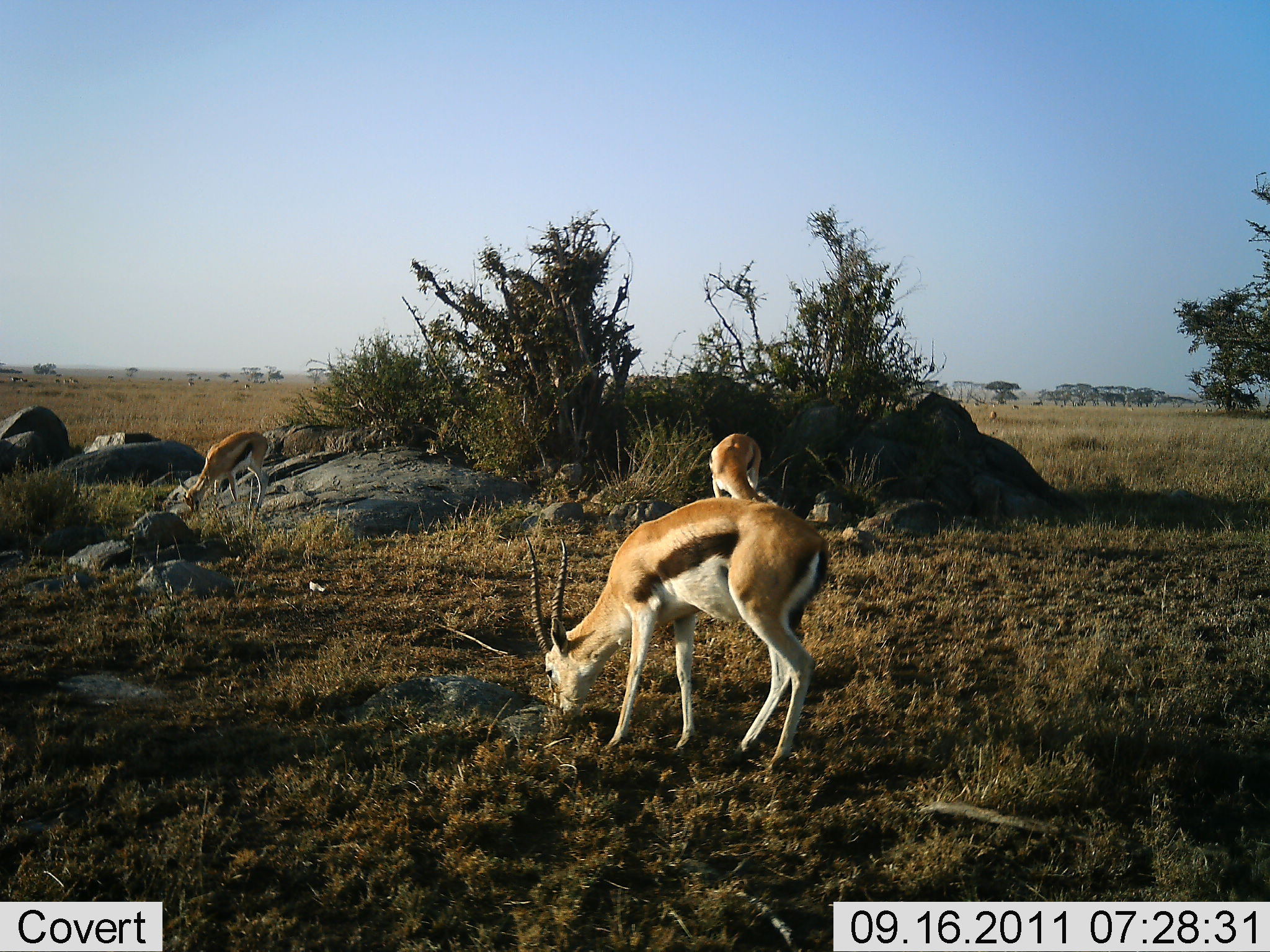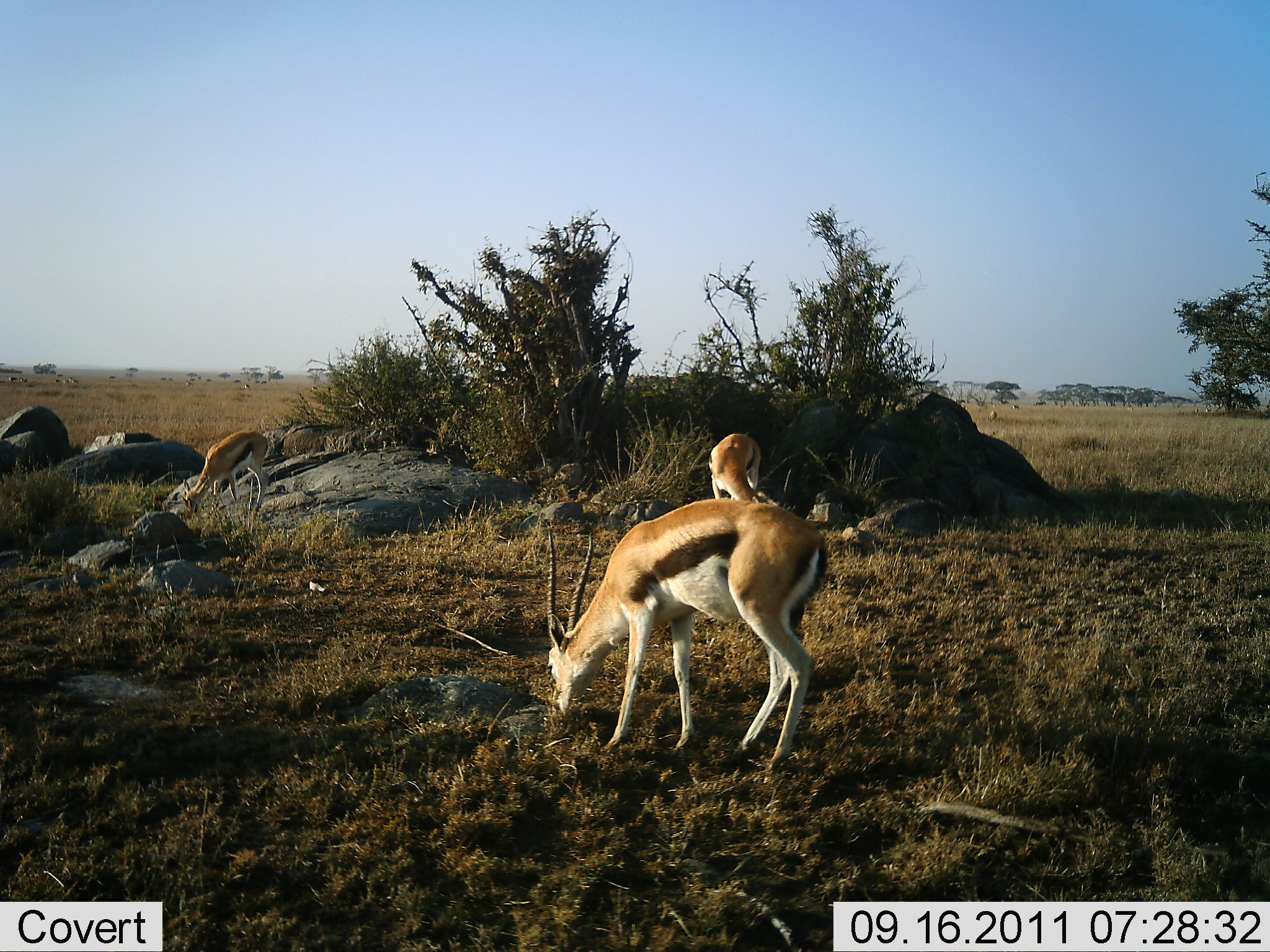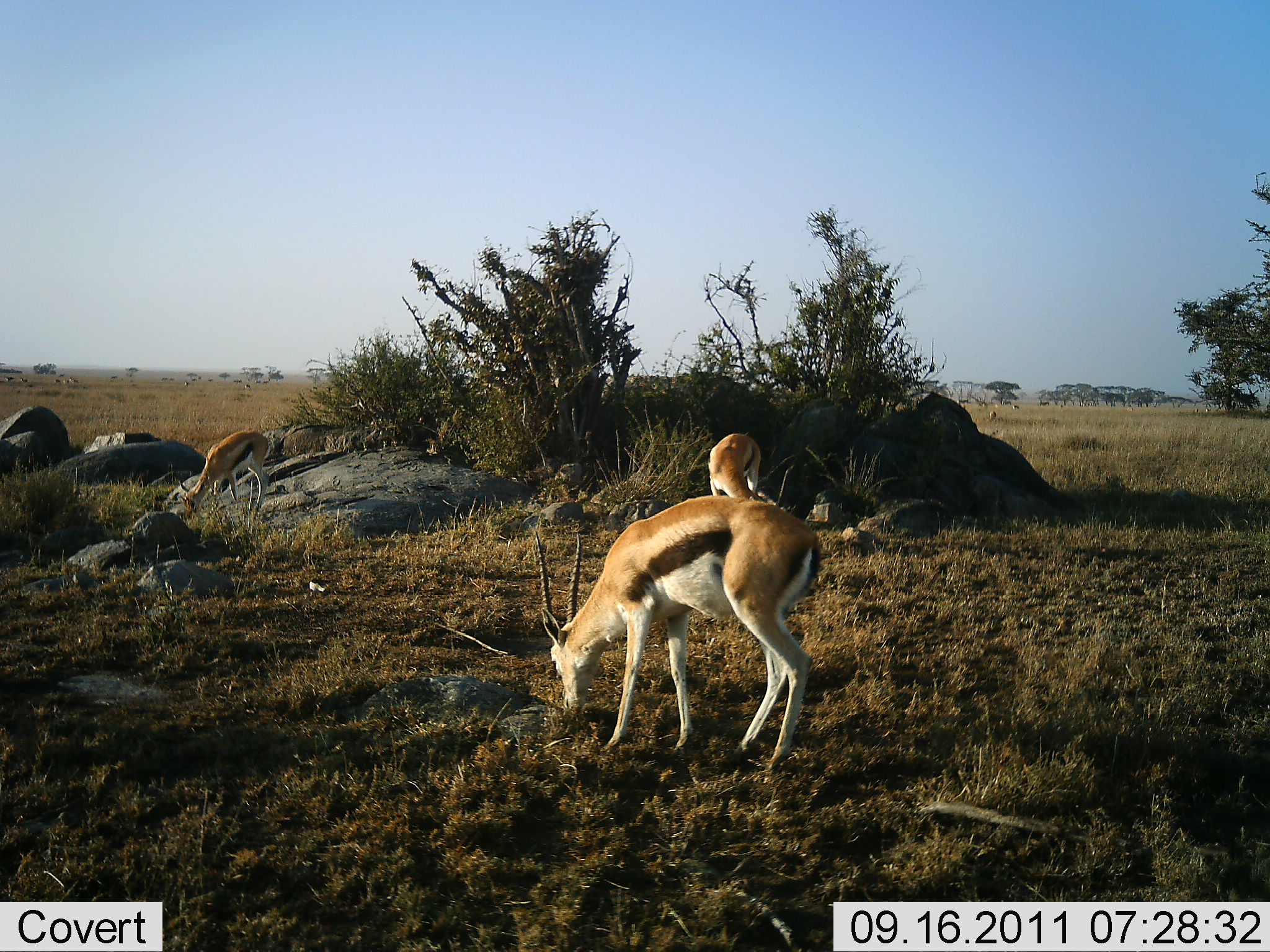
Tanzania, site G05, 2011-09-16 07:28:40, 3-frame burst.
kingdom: Animalia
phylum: Chordata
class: Mammalia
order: Artiodactyla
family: Bovidae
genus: Eudorcas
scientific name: Eudorcas thomsonii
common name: thomson's gazelle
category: gazellethomsons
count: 3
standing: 18%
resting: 0%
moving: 0%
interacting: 0%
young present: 0%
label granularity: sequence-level